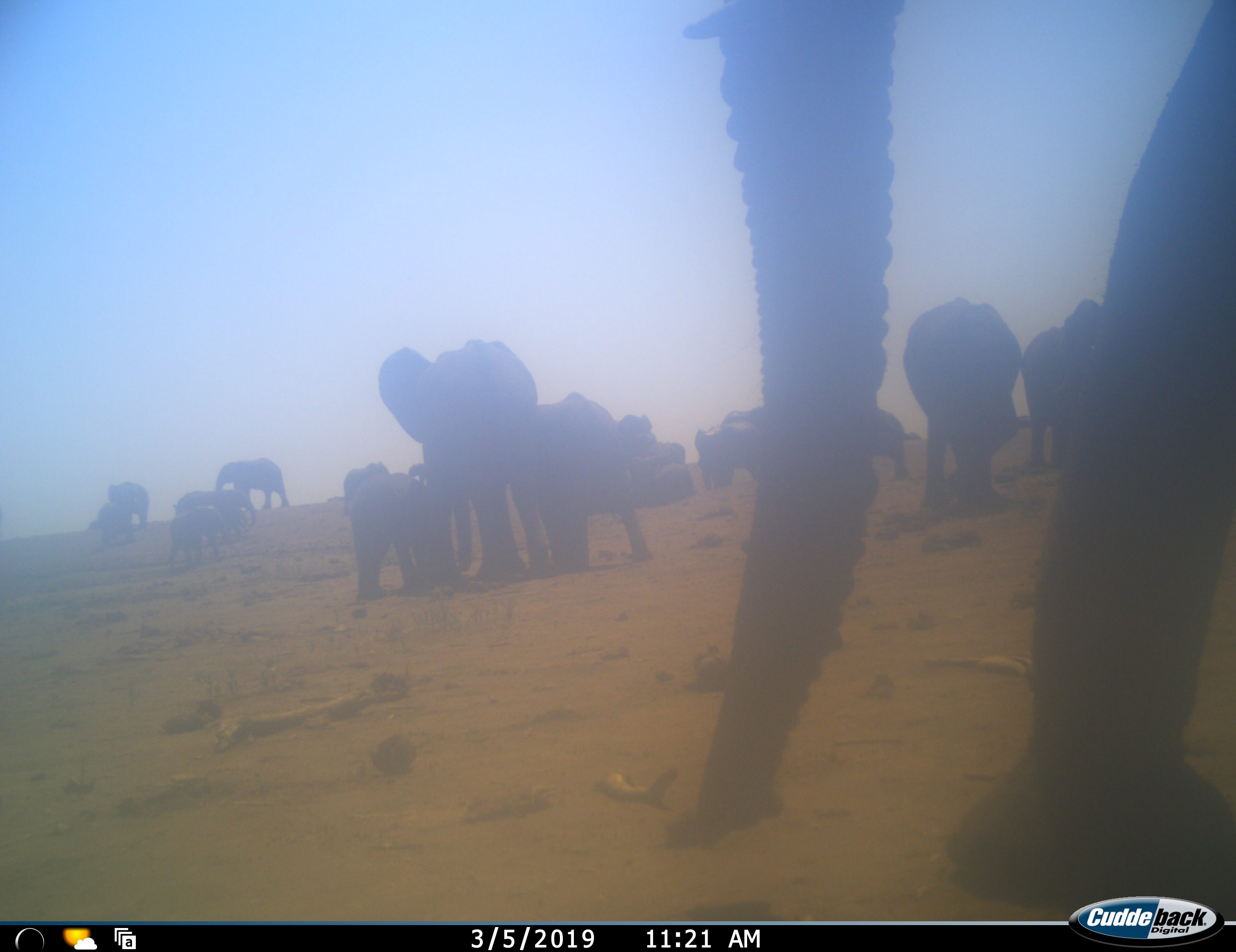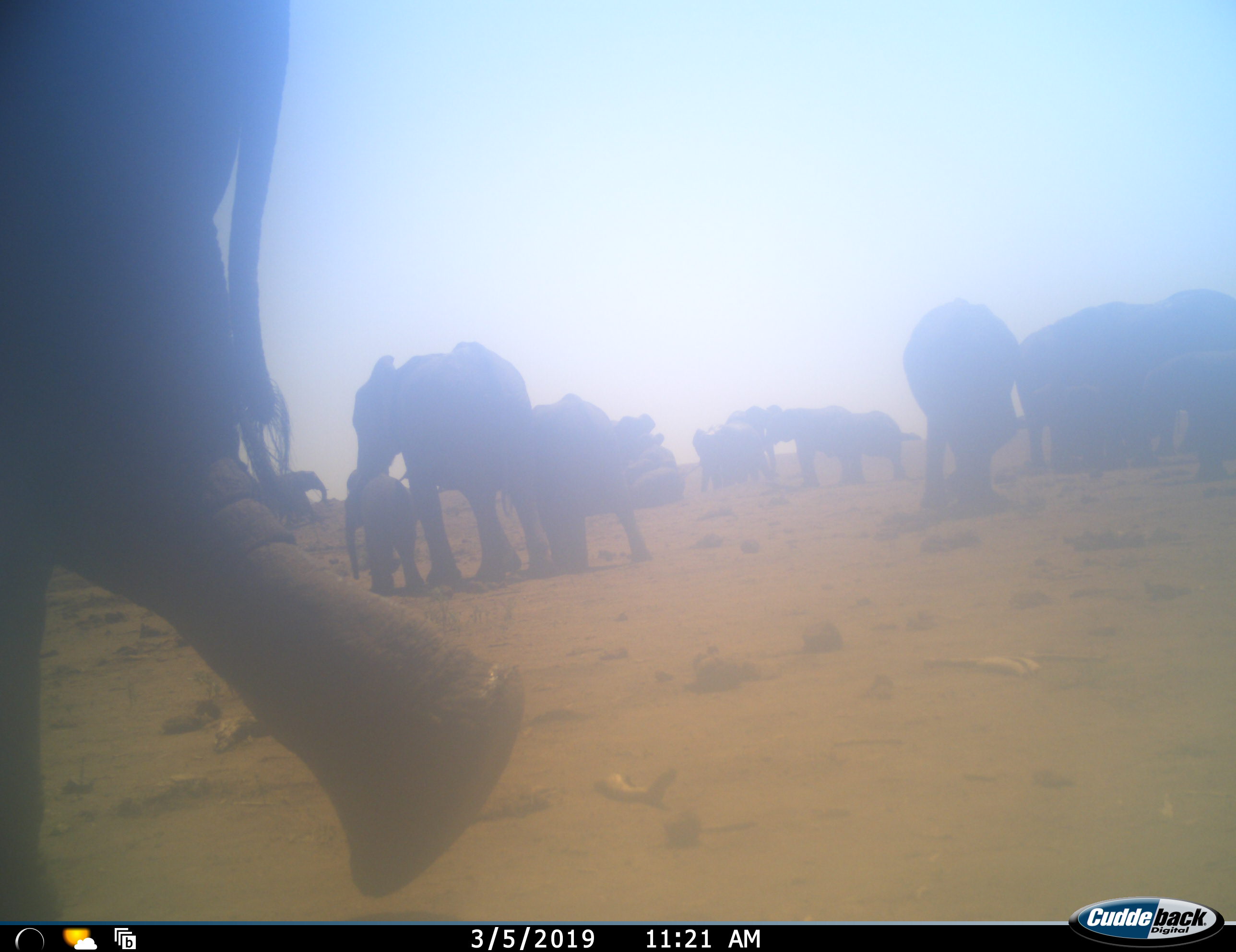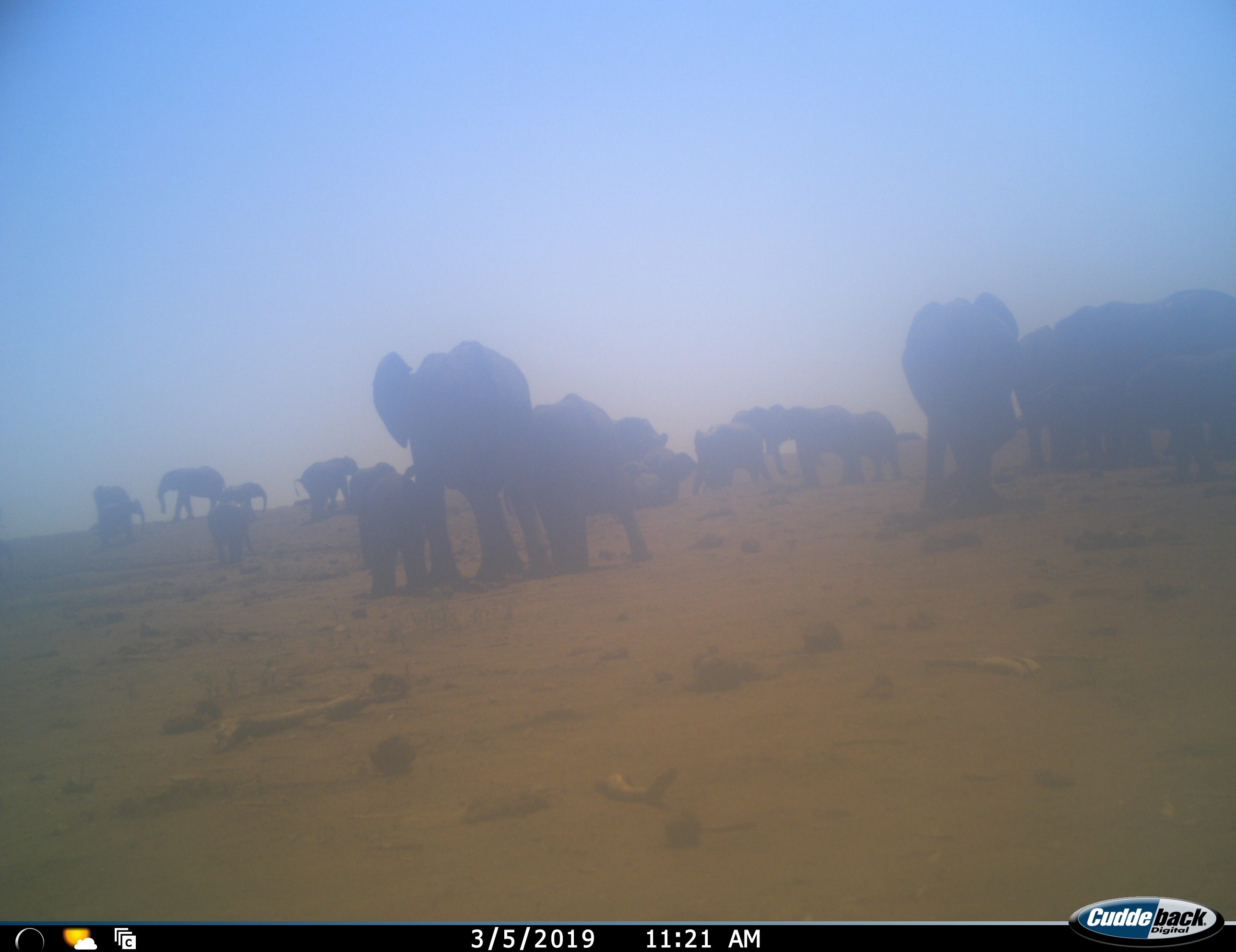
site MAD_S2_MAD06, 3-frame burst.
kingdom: Animalia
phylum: Chordata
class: Mammalia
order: Proboscidea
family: Elephantidae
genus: Loxodonta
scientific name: Loxodonta africana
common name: african bush elephant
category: elephant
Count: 11-50.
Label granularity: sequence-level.